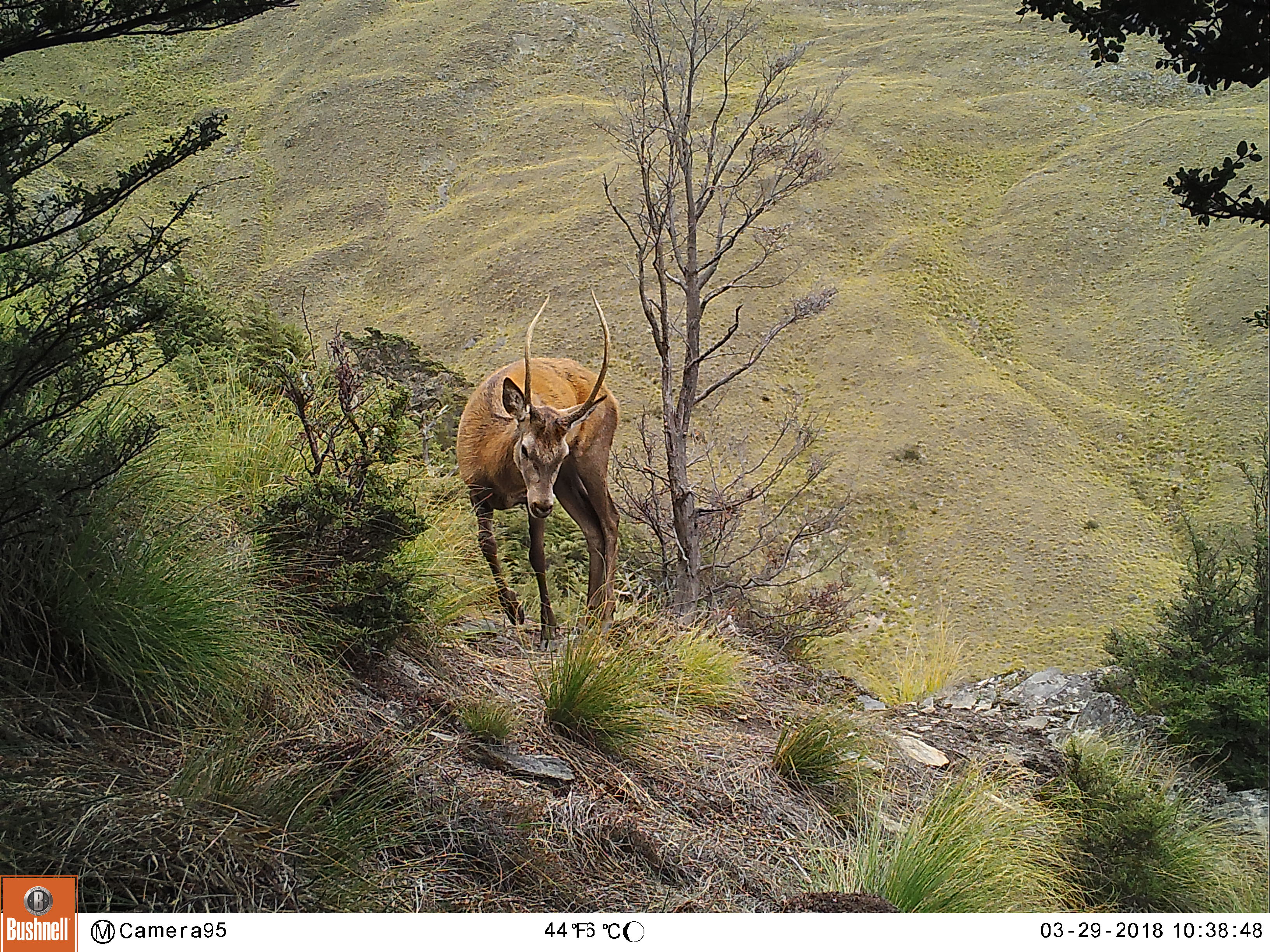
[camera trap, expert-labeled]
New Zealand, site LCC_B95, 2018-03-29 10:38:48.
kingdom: Animalia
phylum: Chordata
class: Mammalia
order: Artiodactyla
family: Cervidae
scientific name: Cervidae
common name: deer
Deer (Cervidae).